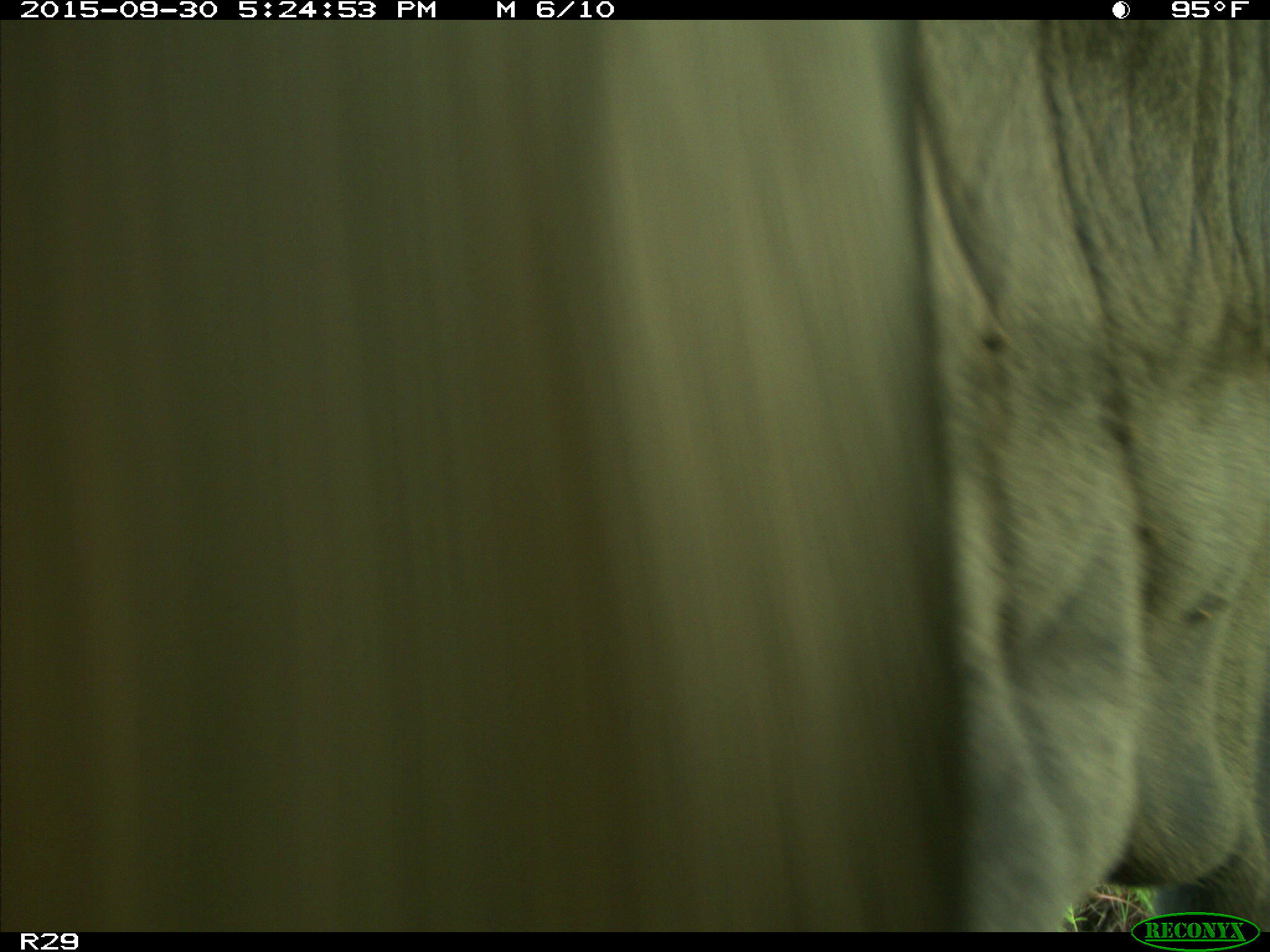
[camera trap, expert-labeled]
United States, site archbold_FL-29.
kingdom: Animalia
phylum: Chordata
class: Mammalia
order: Artiodactyla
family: Bovidae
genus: Bos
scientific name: Bos taurus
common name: domestic cow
Bos taurus (domestic cow).